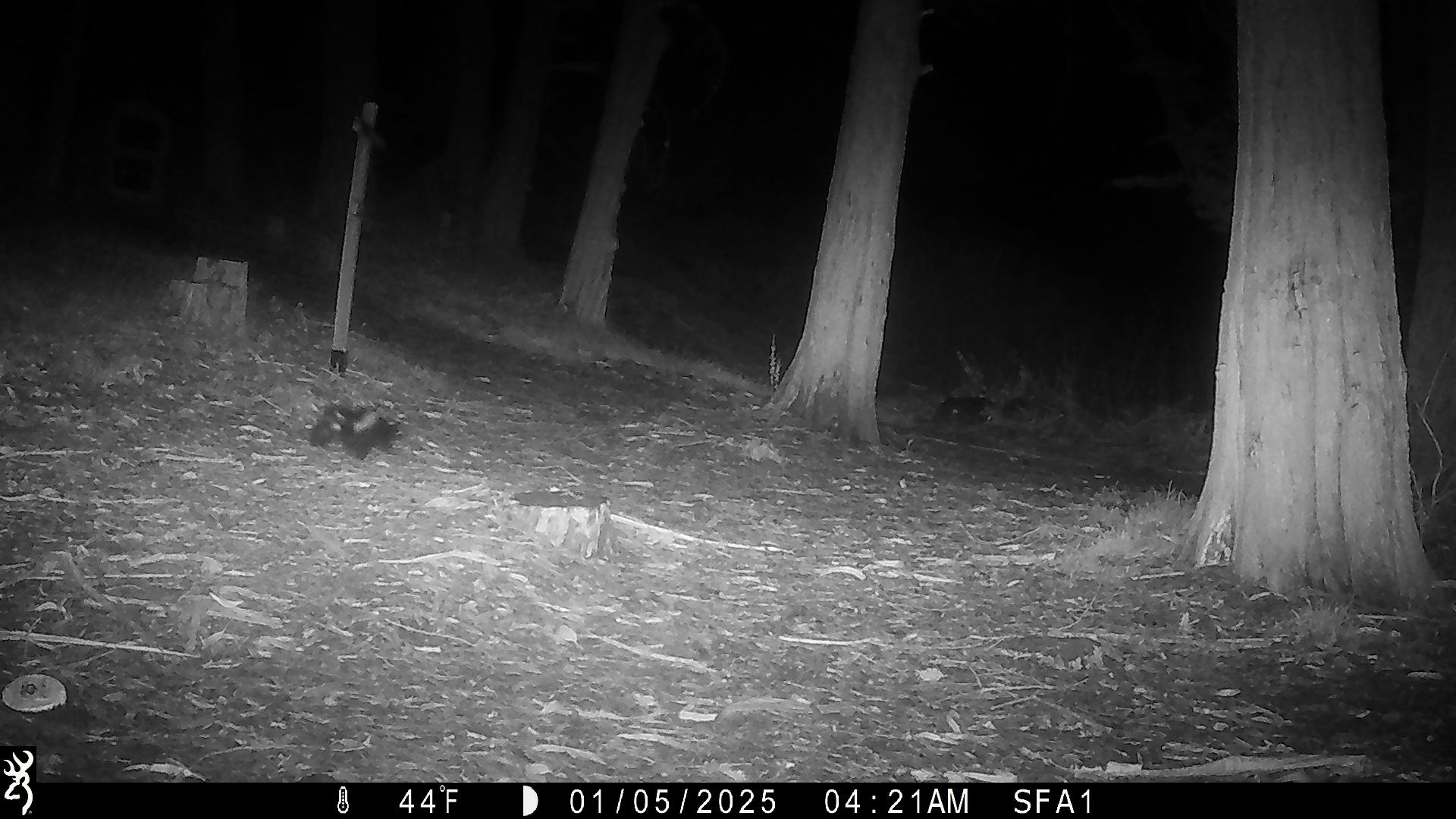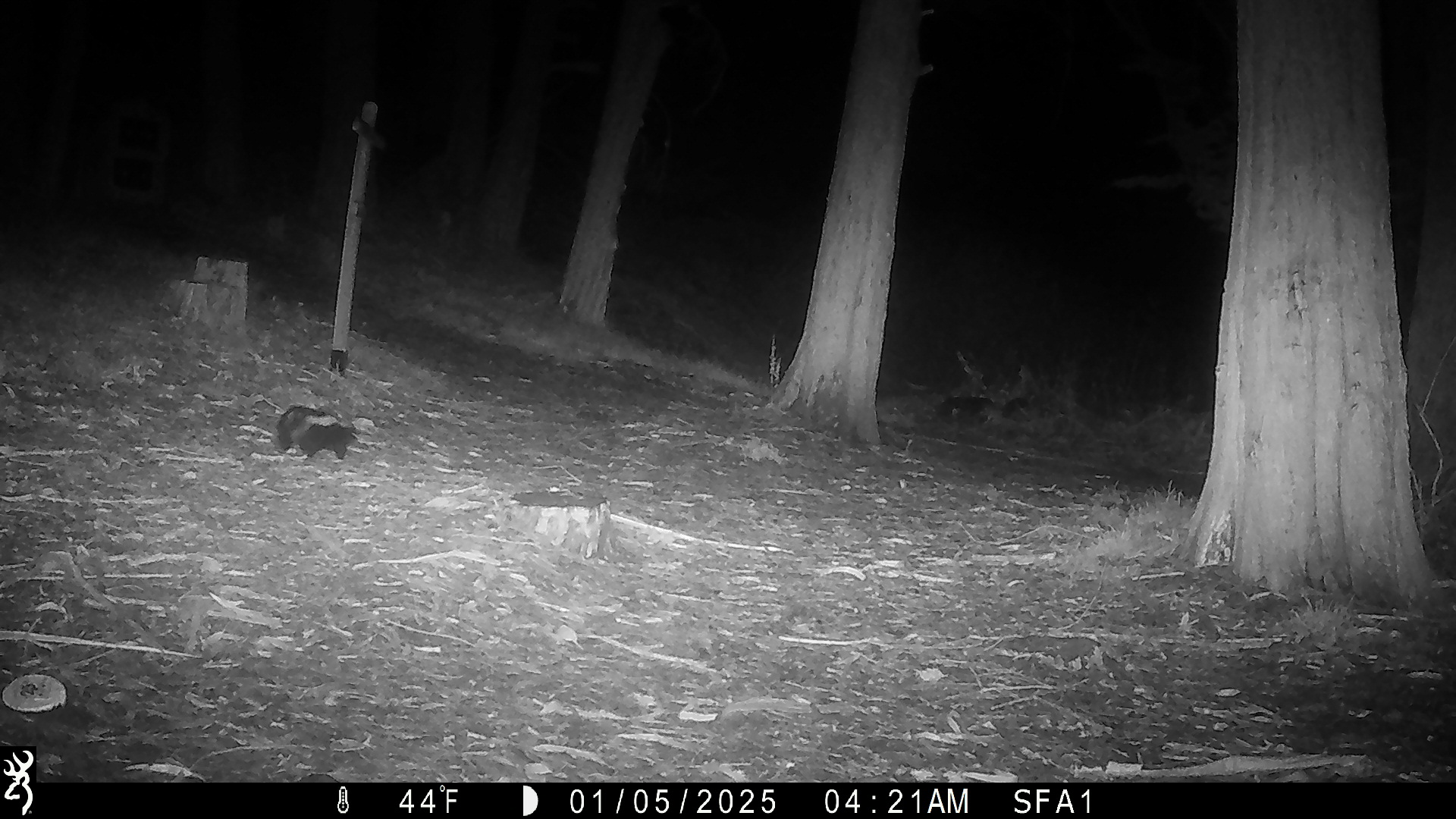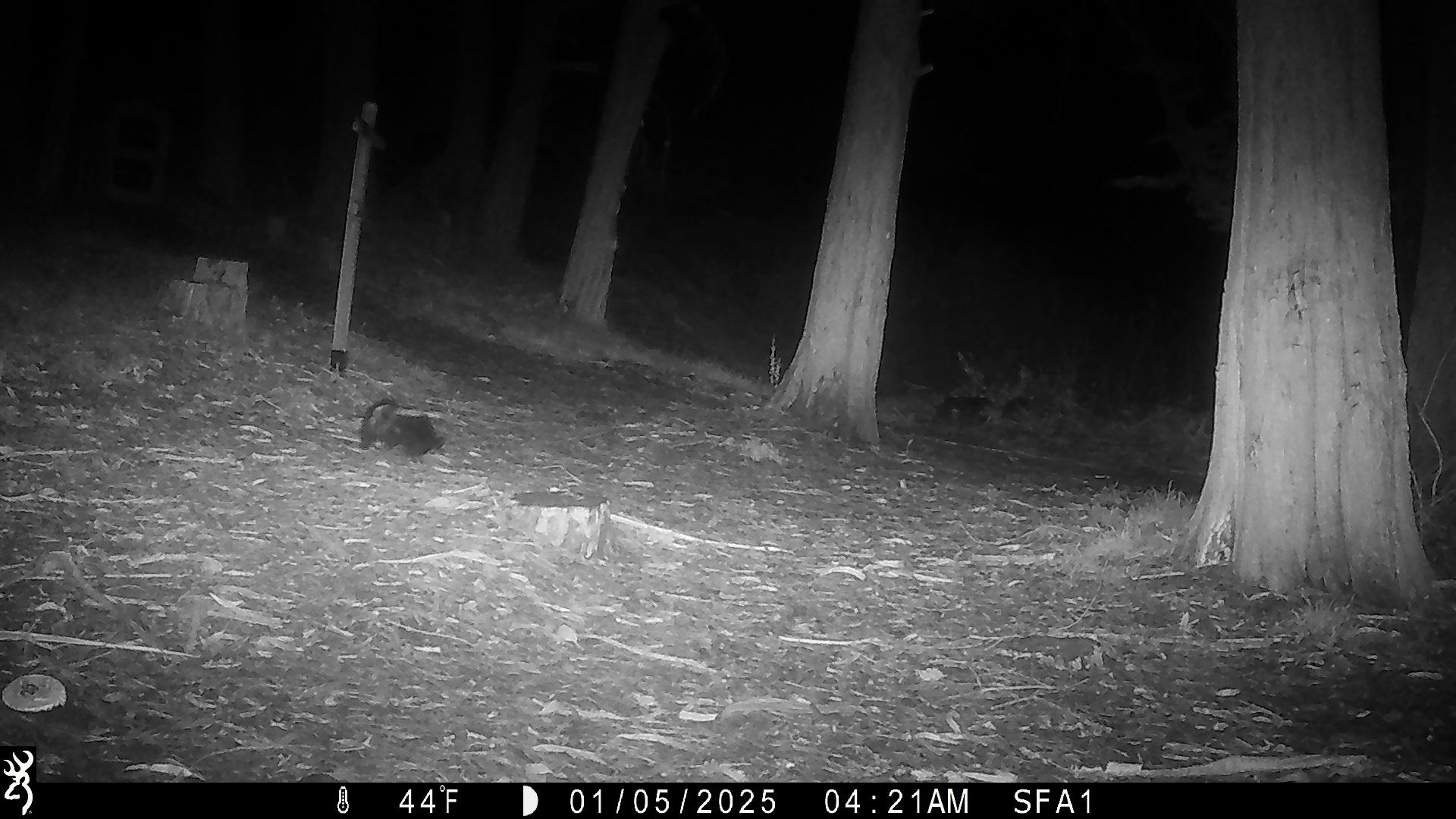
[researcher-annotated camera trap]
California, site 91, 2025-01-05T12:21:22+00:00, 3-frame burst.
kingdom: Animalia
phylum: Chordata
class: Mammalia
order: Carnivora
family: Mephitidae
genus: Mephitis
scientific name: Mephitis mephitis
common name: striped skunk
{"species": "striped skunk (Mephitis mephitis)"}